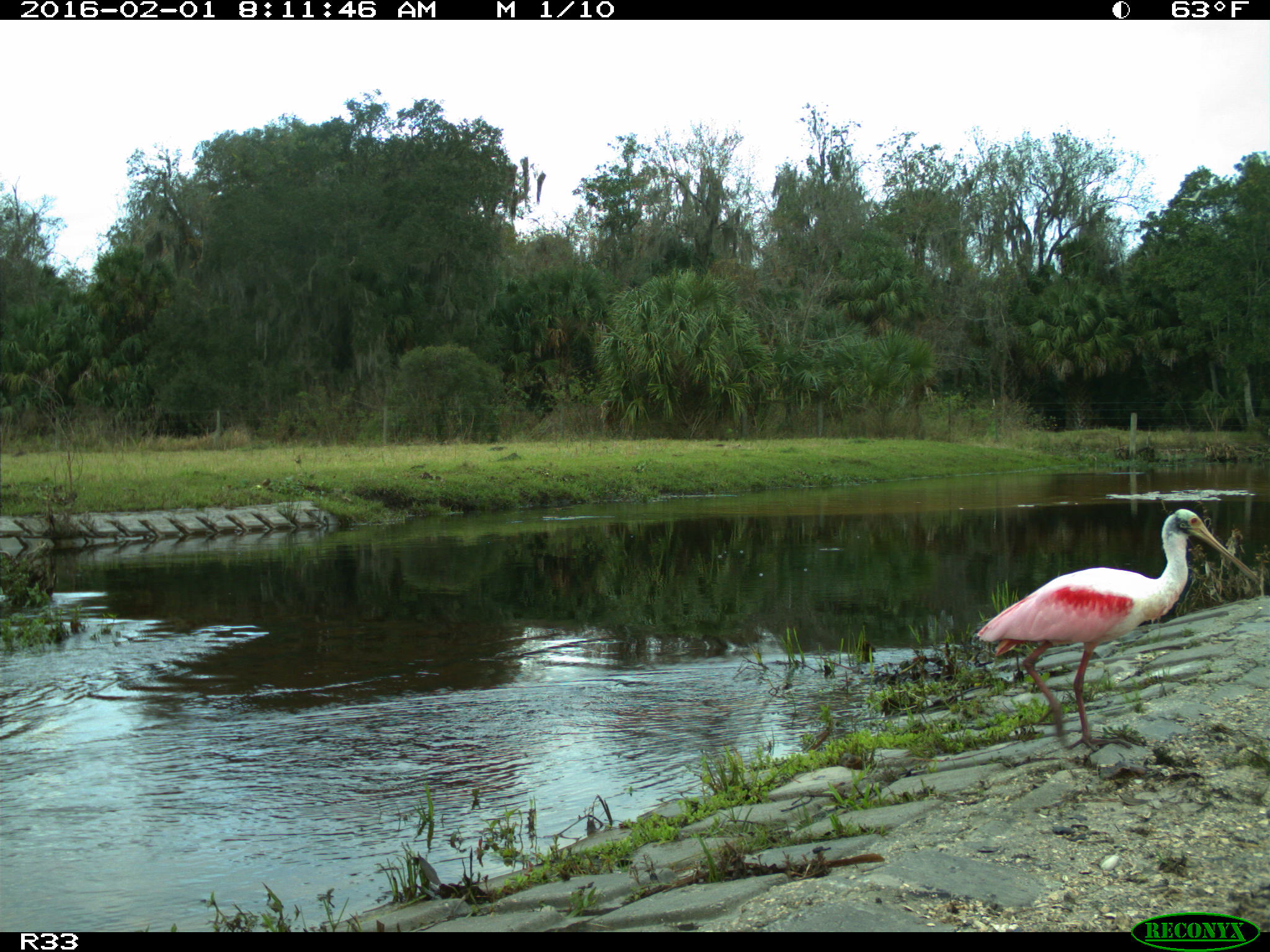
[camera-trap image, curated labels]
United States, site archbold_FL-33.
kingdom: Animalia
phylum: Chordata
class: Aves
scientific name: Aves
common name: birds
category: unidentified bird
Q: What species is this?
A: Unidentified bird (birds) (Aves).